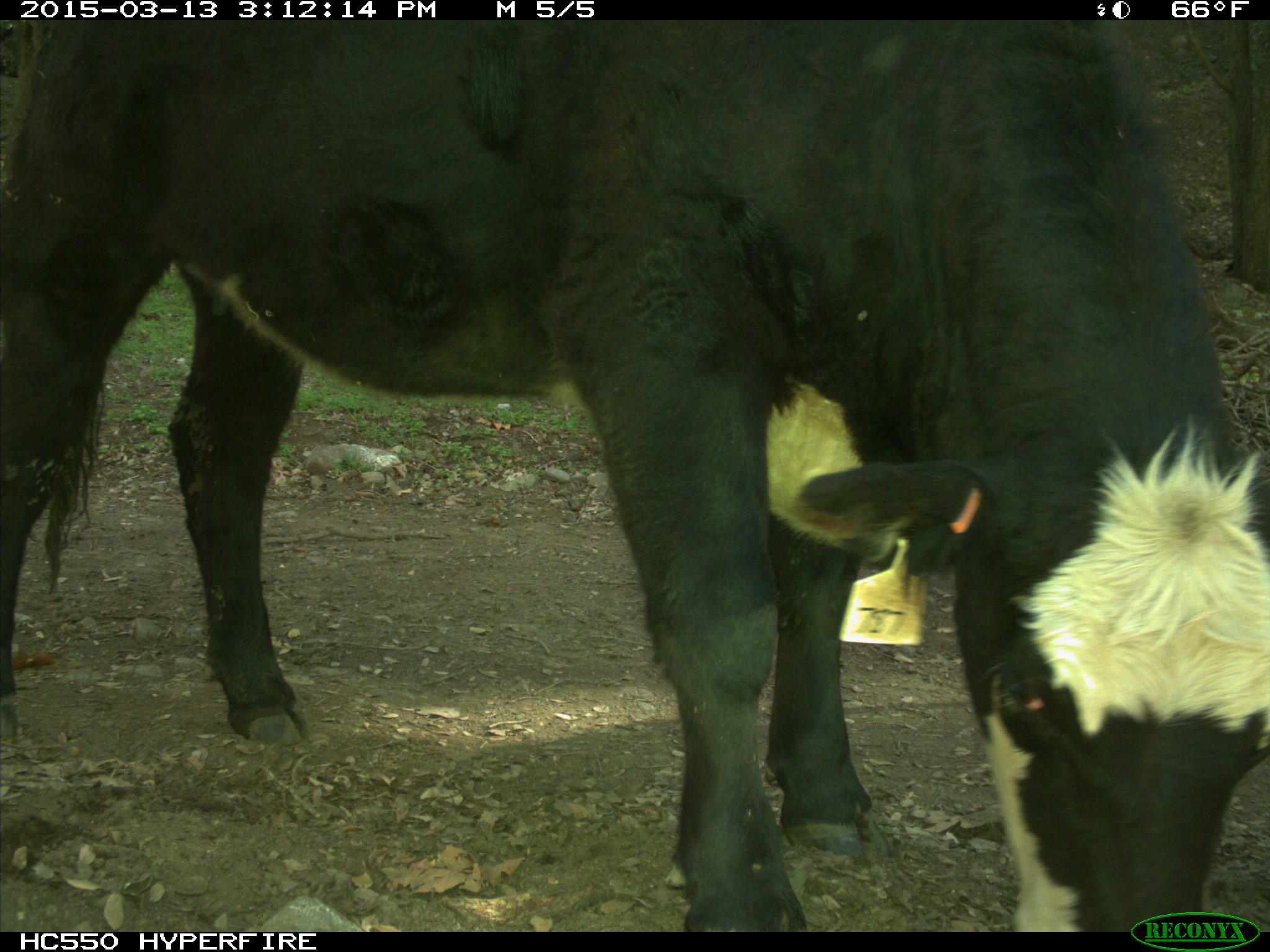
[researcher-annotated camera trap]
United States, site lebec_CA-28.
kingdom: Animalia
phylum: Chordata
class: Mammalia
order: Artiodactyla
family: Bovidae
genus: Bos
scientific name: Bos taurus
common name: domestic cow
Bos taurus (domestic cow).